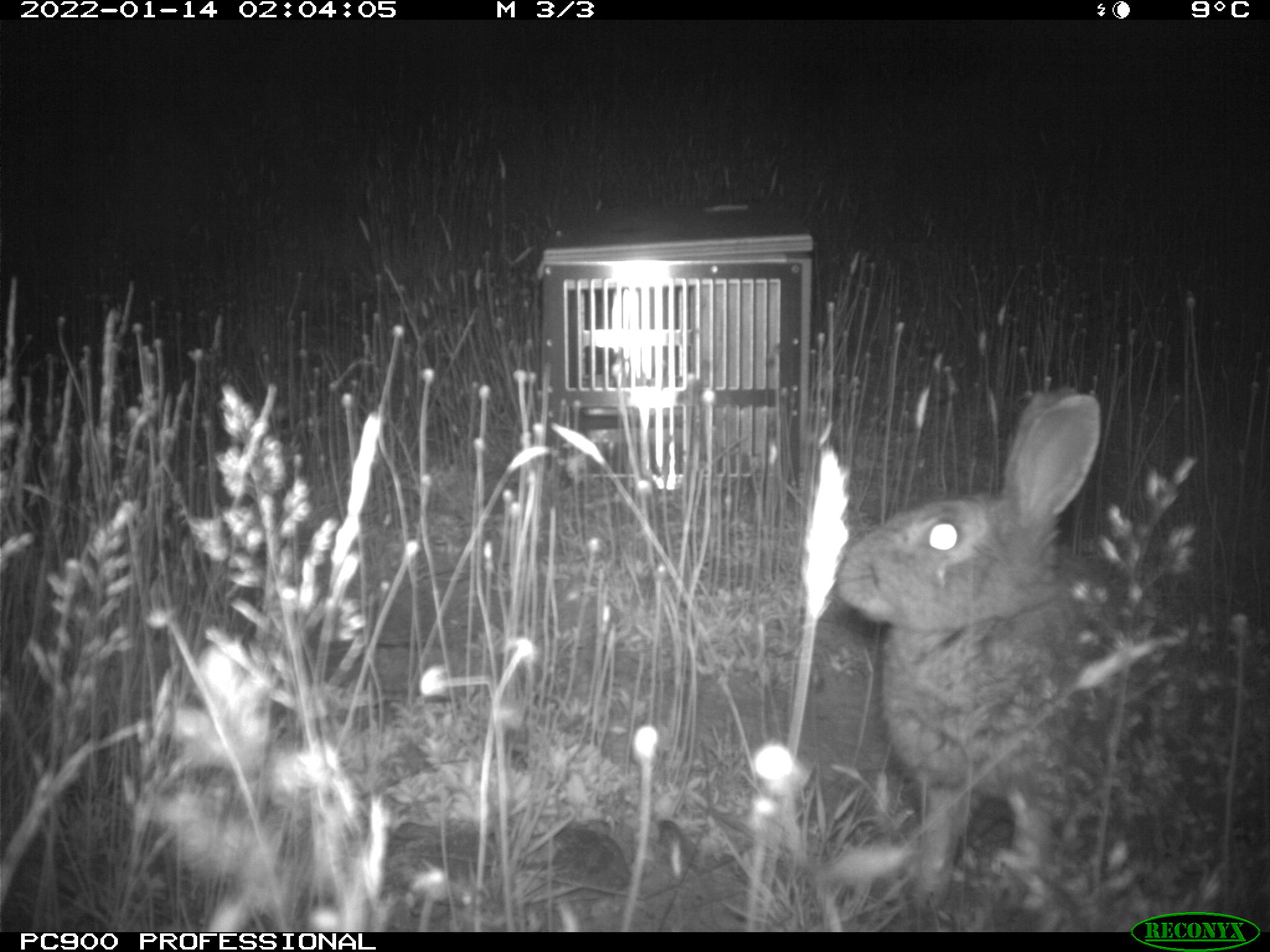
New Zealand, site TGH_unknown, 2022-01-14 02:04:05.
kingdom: Animalia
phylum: Chordata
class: Mammalia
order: Lagomorpha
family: Leporidae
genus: Oryctolagus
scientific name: Oryctolagus cuniculus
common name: european rabbit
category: rabbit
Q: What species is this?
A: Rabbit (european rabbit) (Oryctolagus cuniculus).